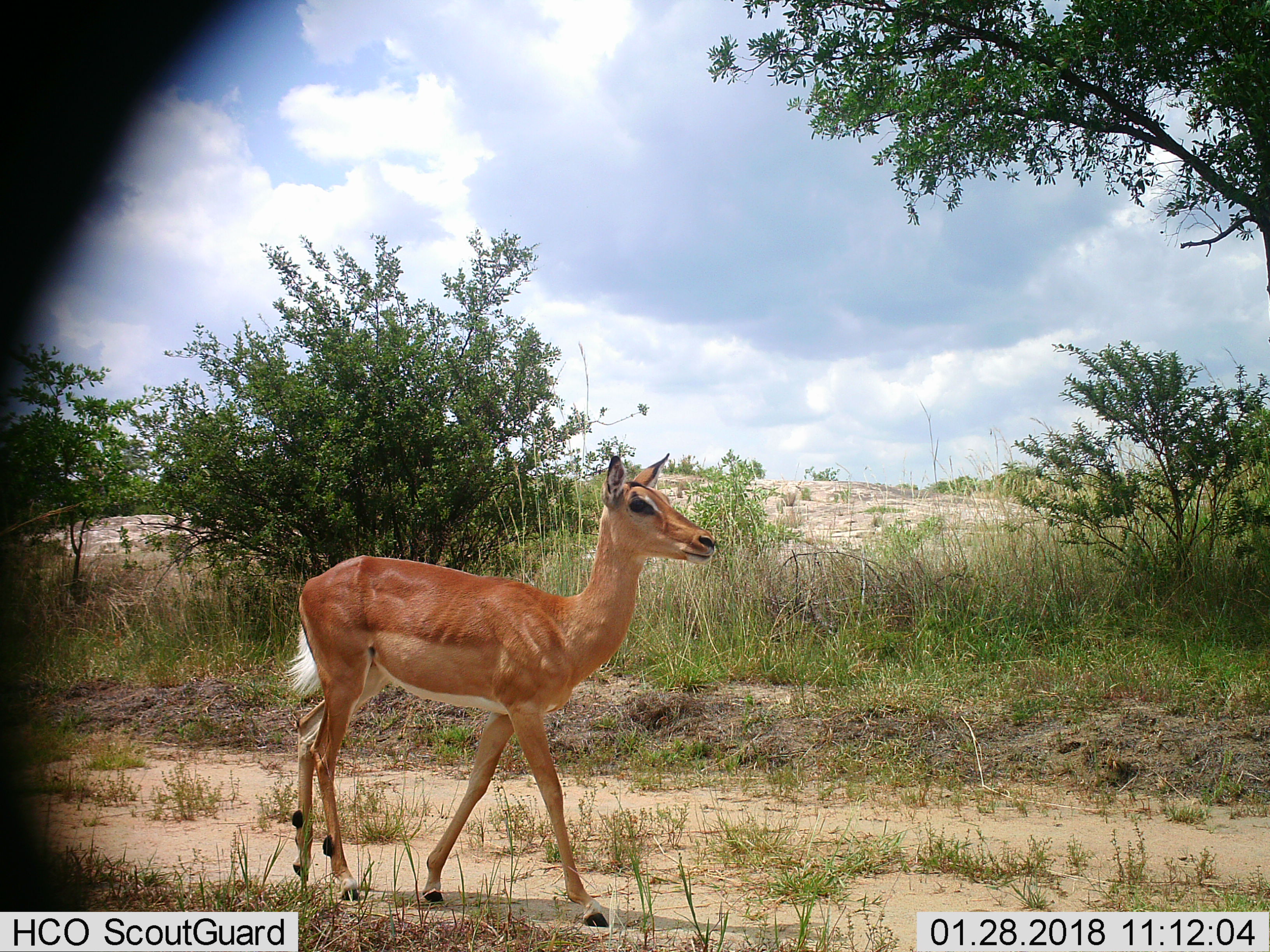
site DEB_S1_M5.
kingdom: Animalia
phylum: Chordata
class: Mammalia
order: Artiodactyla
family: Bovidae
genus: Aepyceros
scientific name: Aepyceros melampus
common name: impala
Impala (Aepyceros melampus), count 1. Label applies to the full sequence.